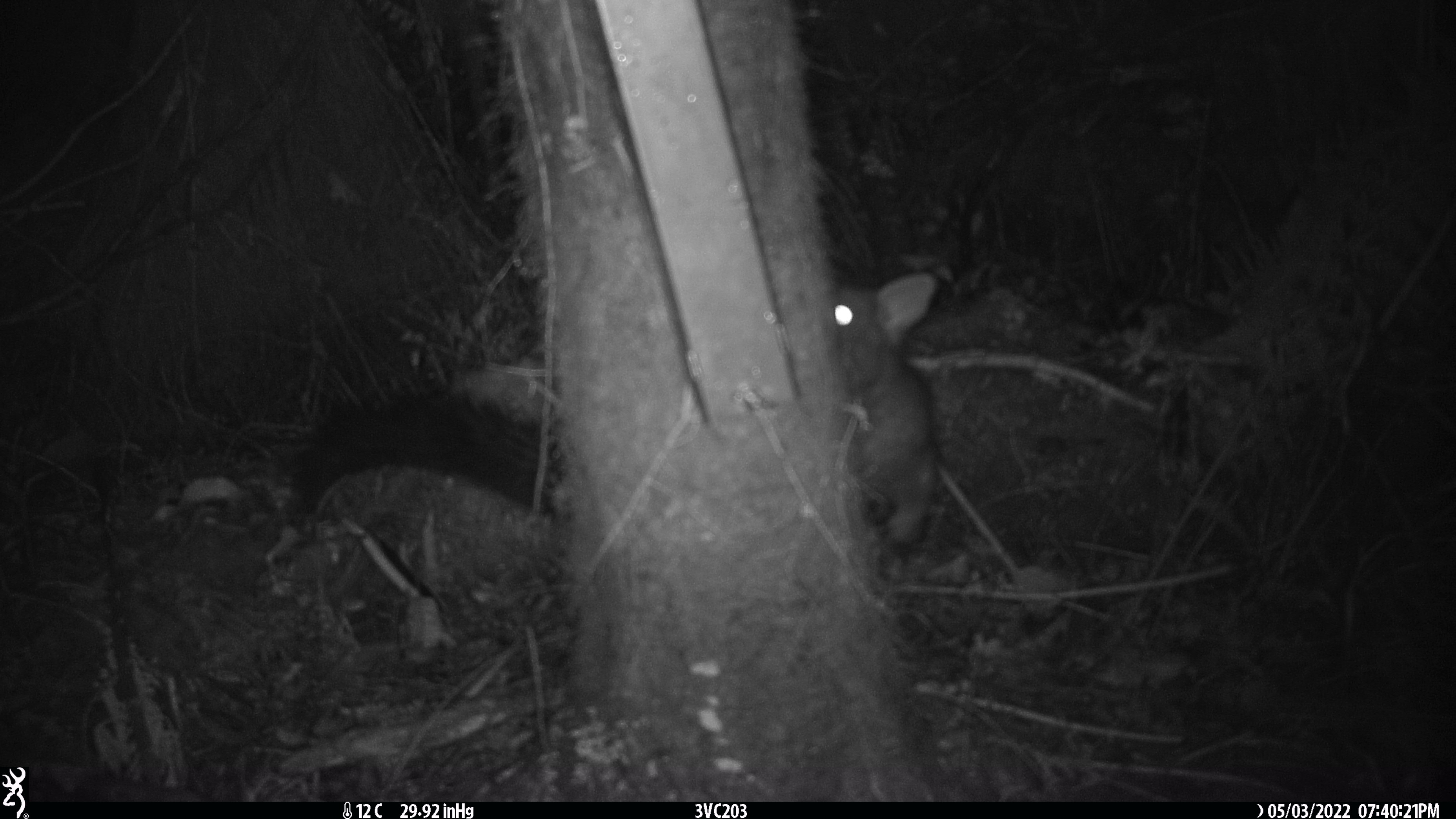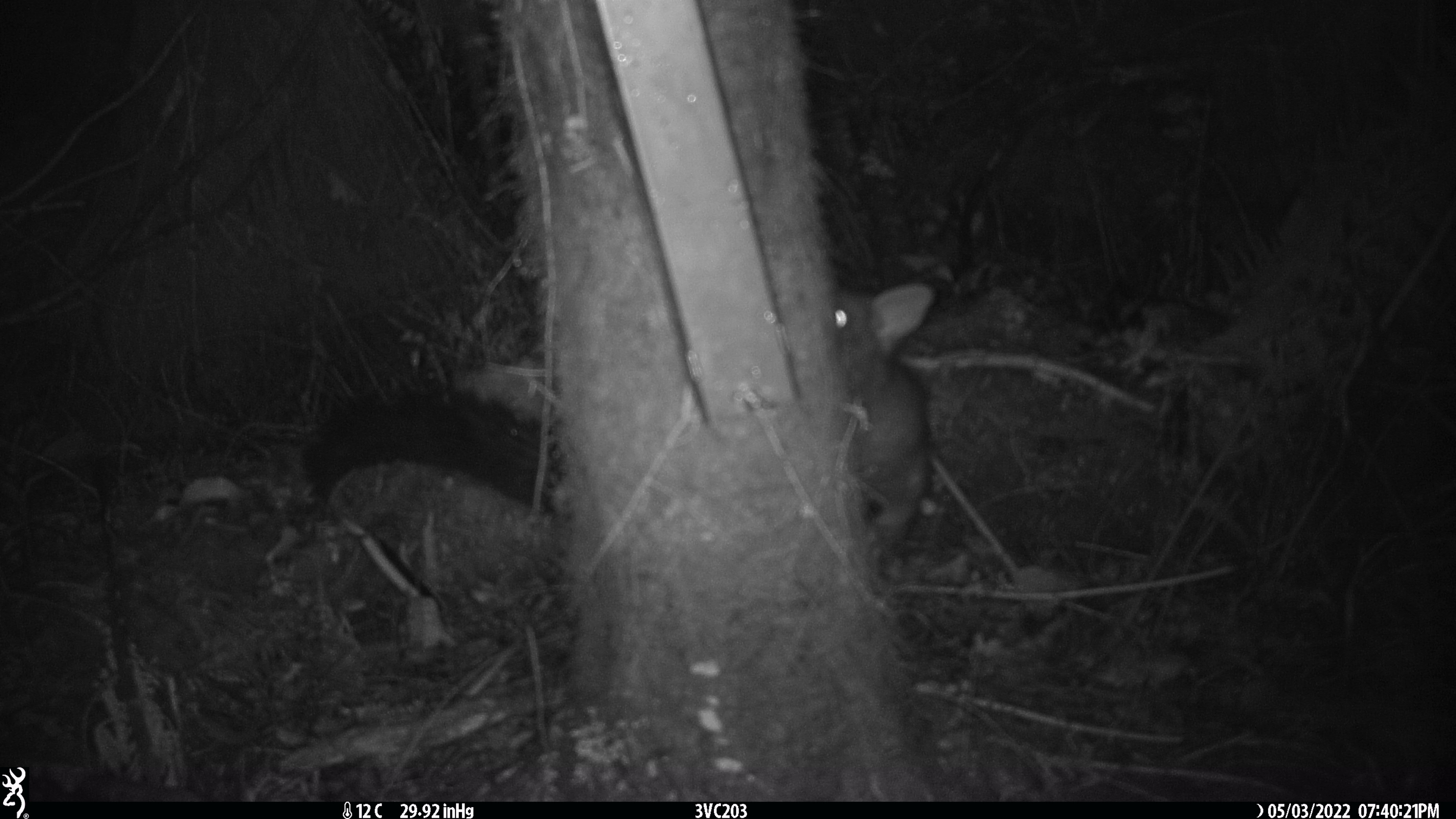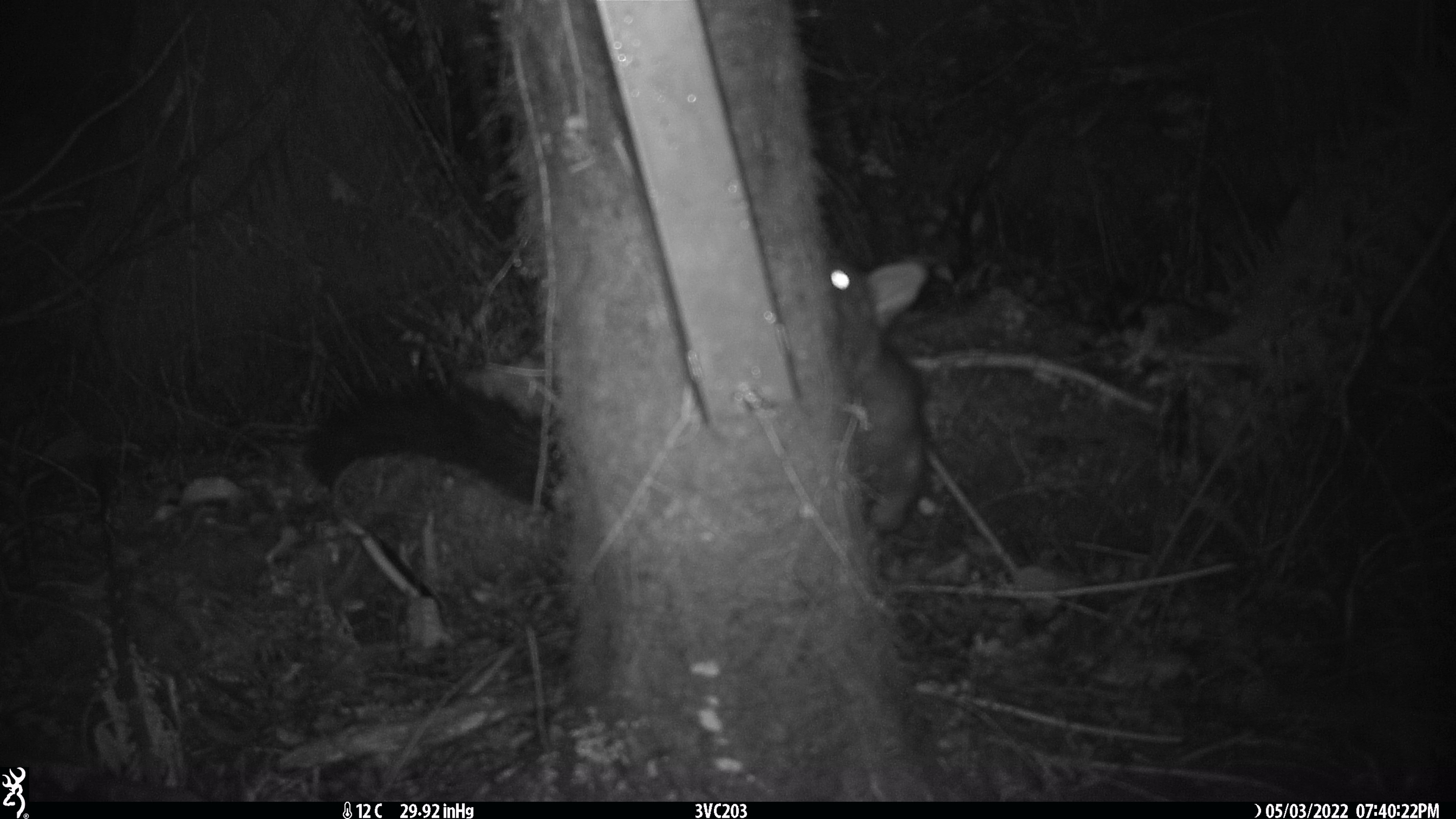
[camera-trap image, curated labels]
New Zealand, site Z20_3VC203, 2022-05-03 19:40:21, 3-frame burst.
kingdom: Animalia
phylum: Chordata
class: Mammalia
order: Diprotodontia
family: Phalangeridae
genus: Trichosurus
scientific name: Trichosurus vulpecula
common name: common brushtail possum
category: possum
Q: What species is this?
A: Possum (common brushtail possum) (Trichosurus vulpecula).